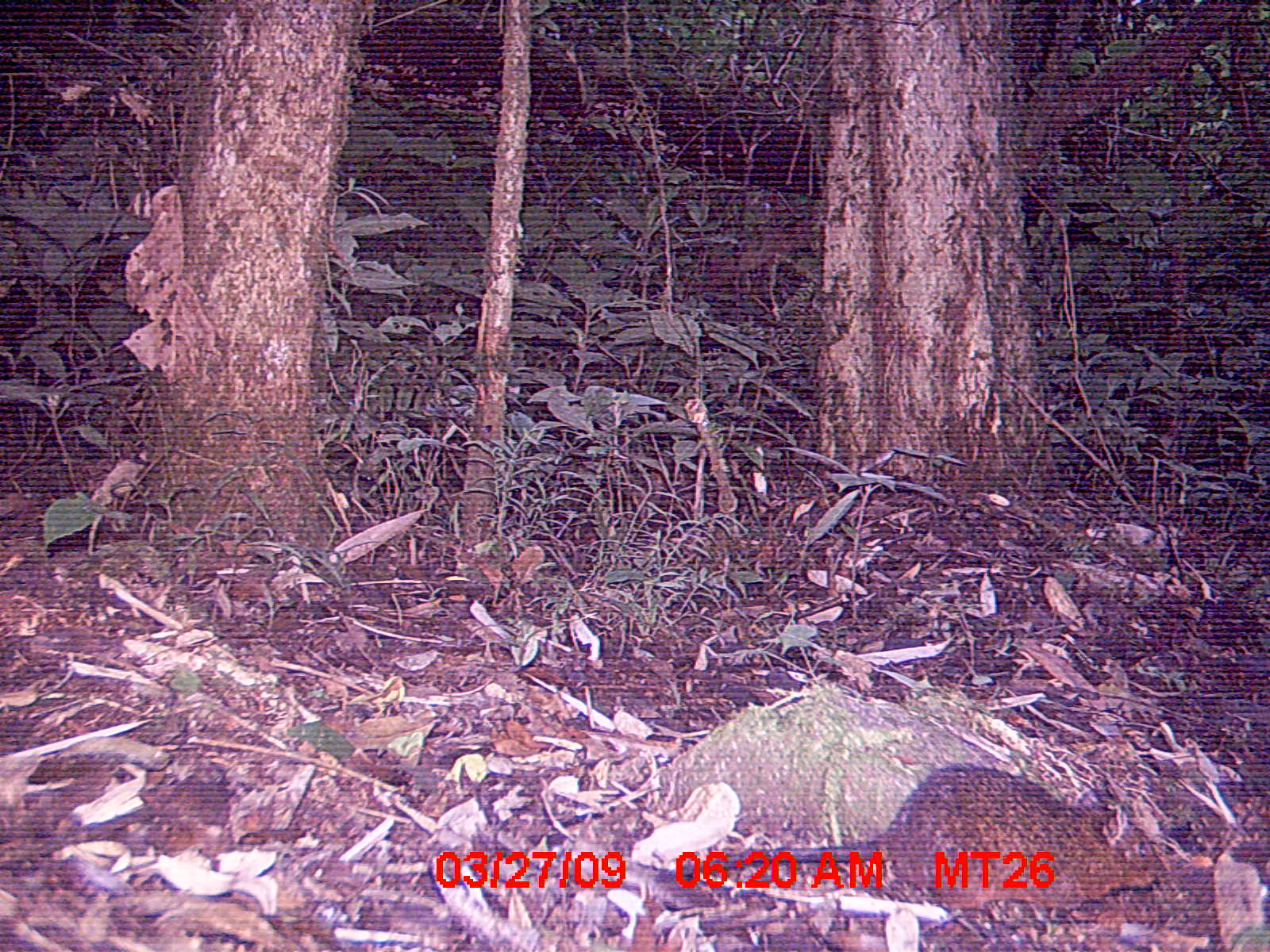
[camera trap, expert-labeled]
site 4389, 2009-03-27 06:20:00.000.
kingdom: Animalia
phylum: Chordata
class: Mammalia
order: Afrosoricida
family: Tenrecidae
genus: Tenrec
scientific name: Tenrec ecaudatus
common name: tailless tenrec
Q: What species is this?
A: Tenrec ecaudatus (tailless tenrec).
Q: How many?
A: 1.